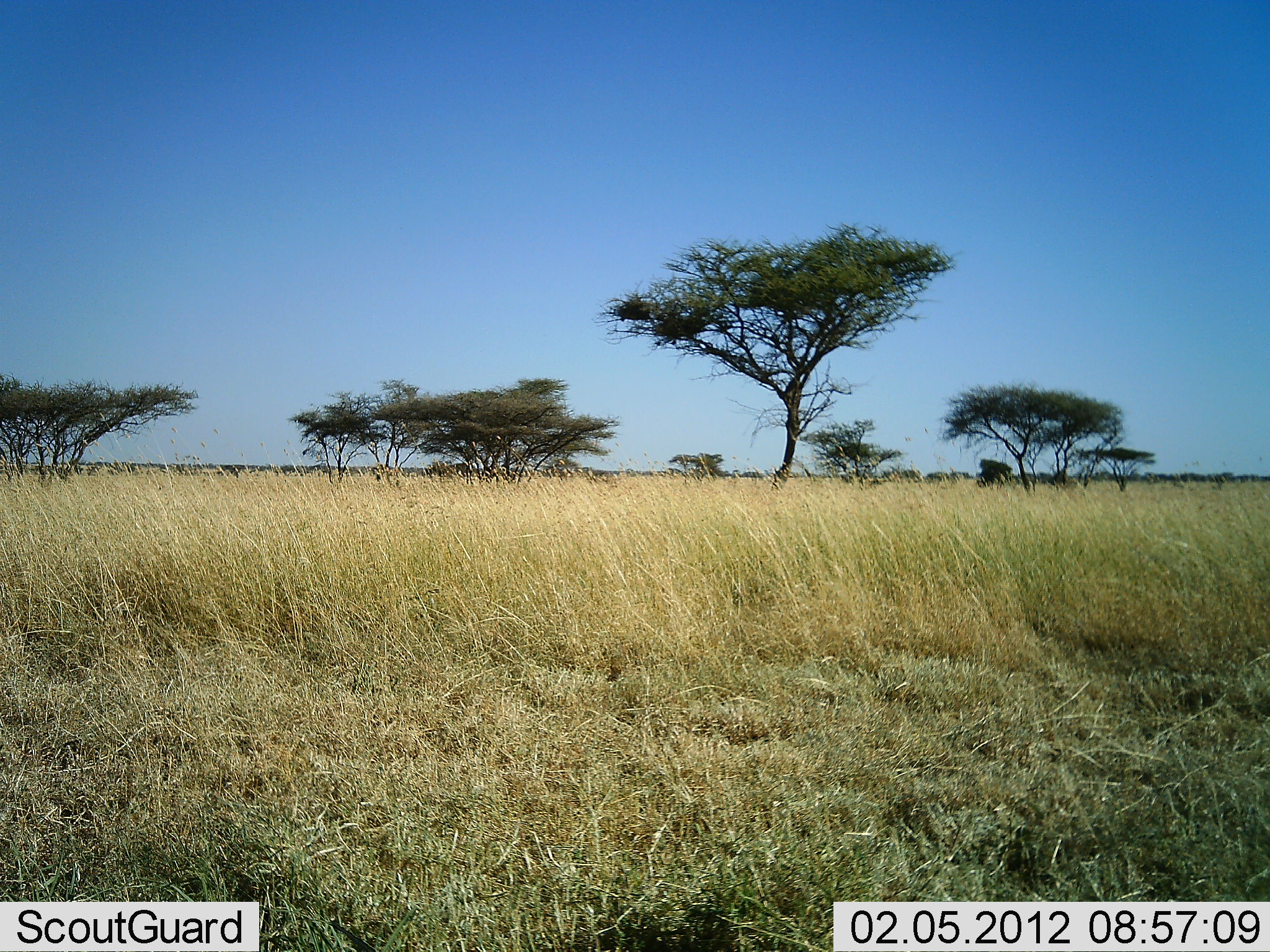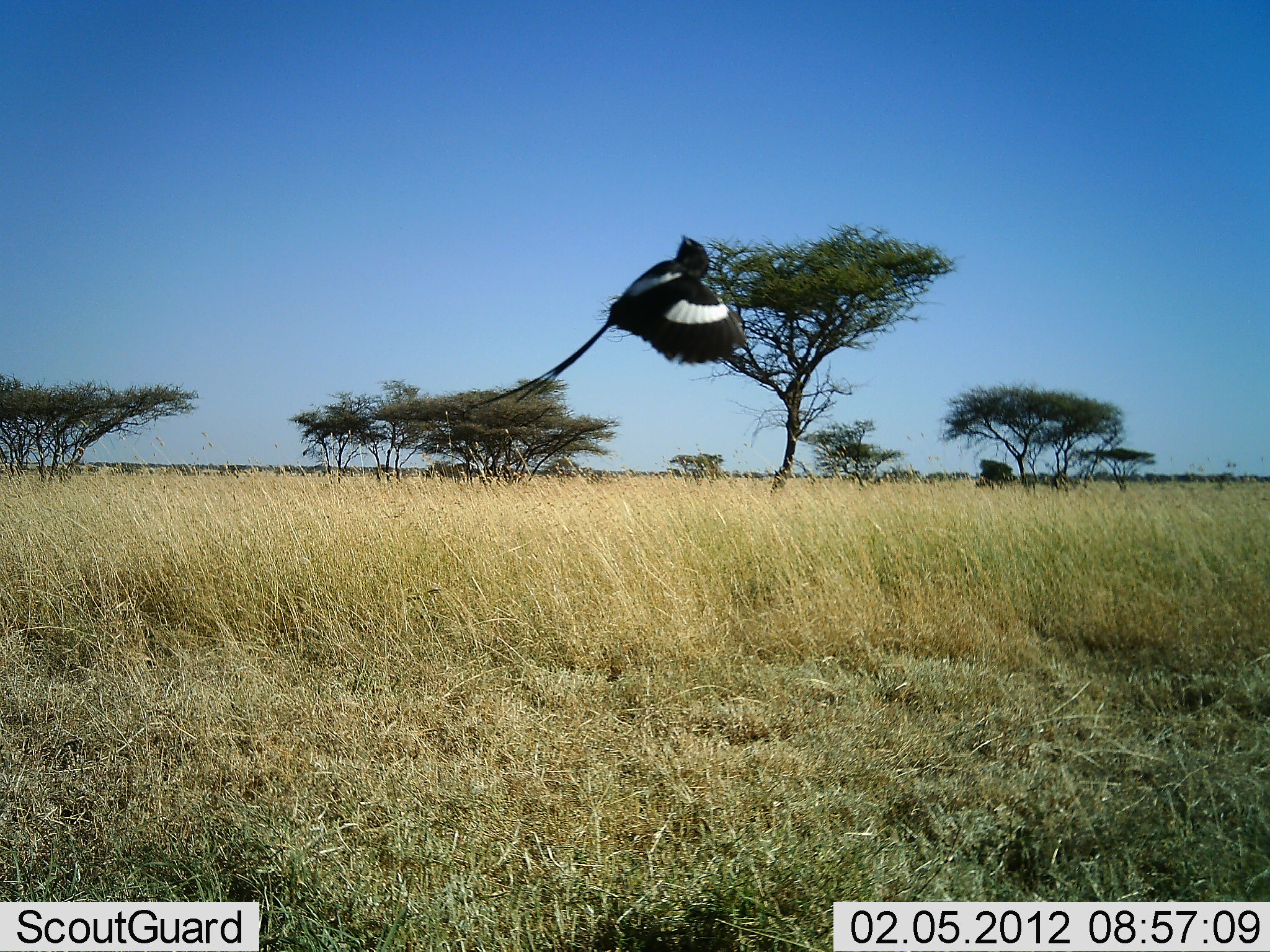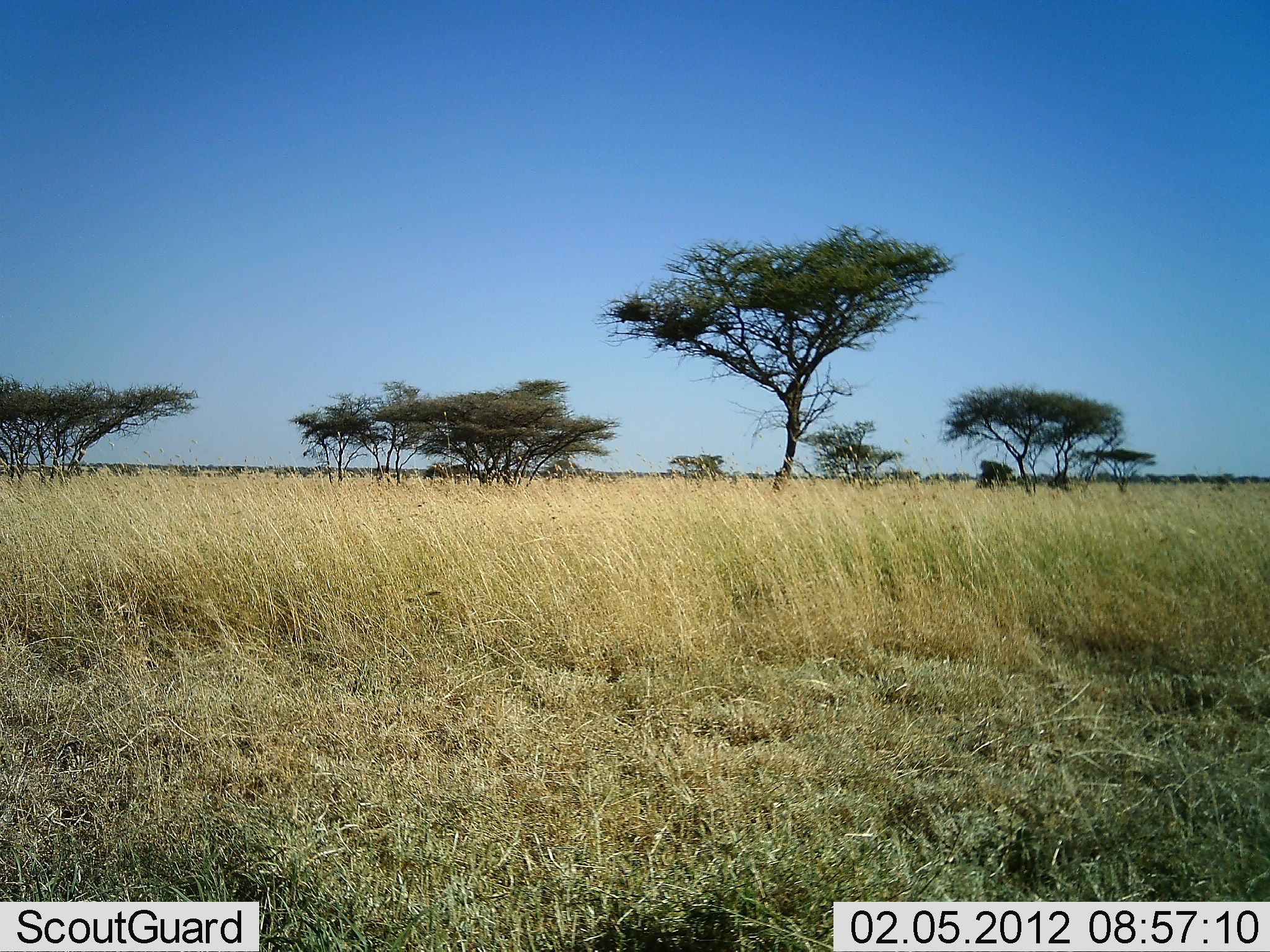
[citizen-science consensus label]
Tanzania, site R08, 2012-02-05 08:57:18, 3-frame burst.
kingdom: Animalia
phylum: Chordata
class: Aves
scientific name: Aves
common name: bird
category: otherbird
Otherbird (bird) (Aves), count 1. Behavior (volunteer vote fractions): standing 0%, resting 0%, moving 100%, interacting 0%. Young present (vote fraction): 0%. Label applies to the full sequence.